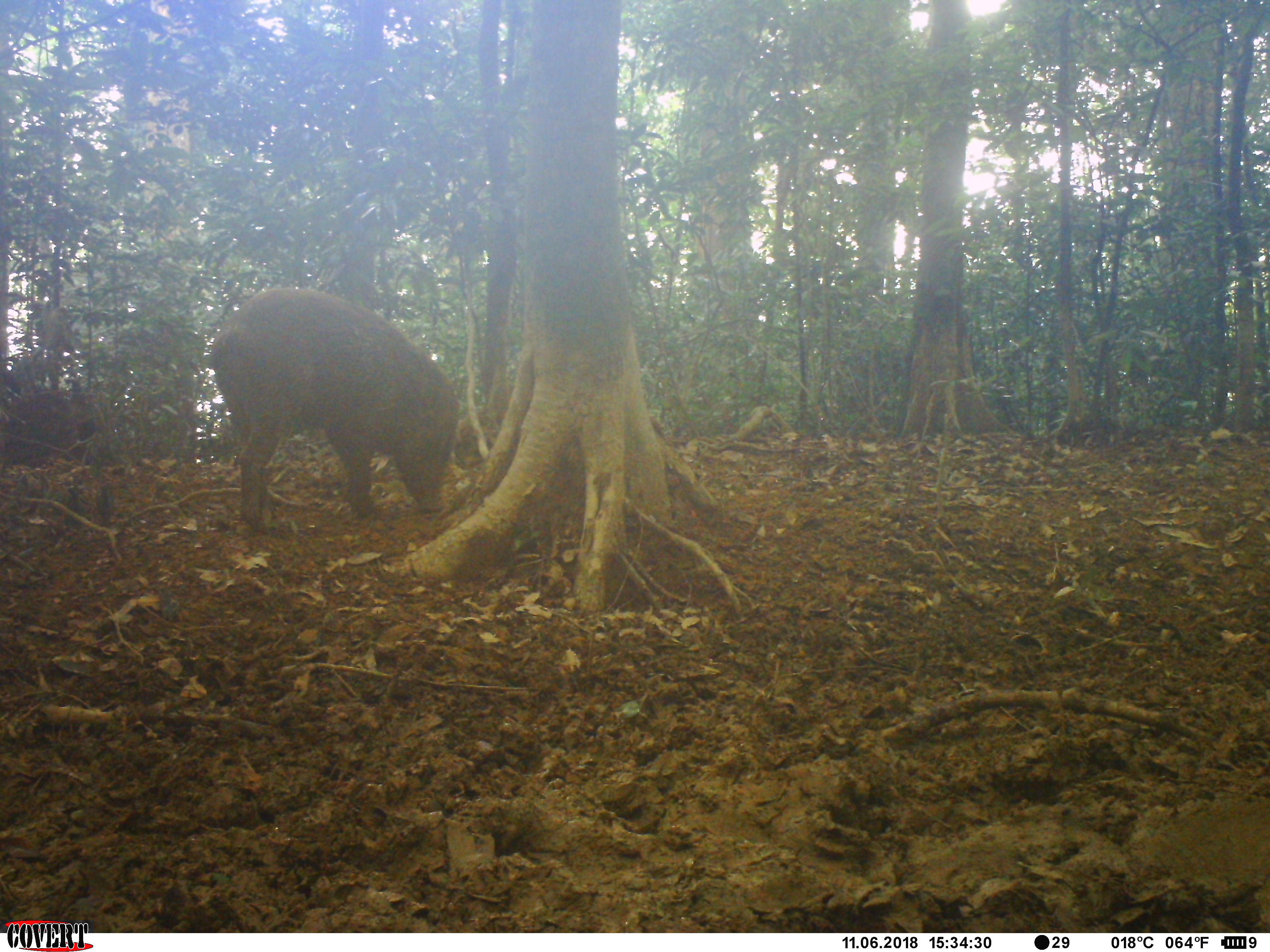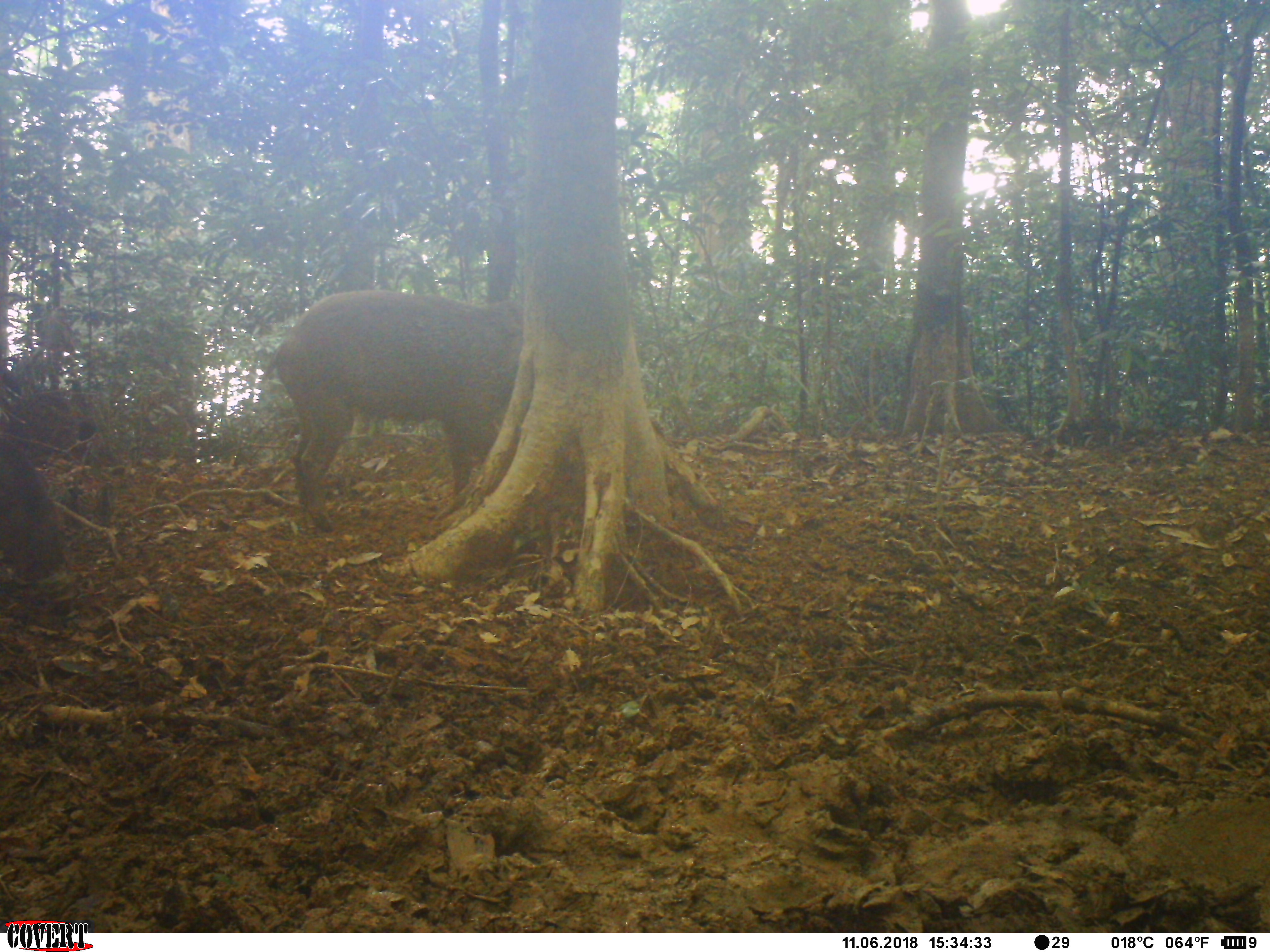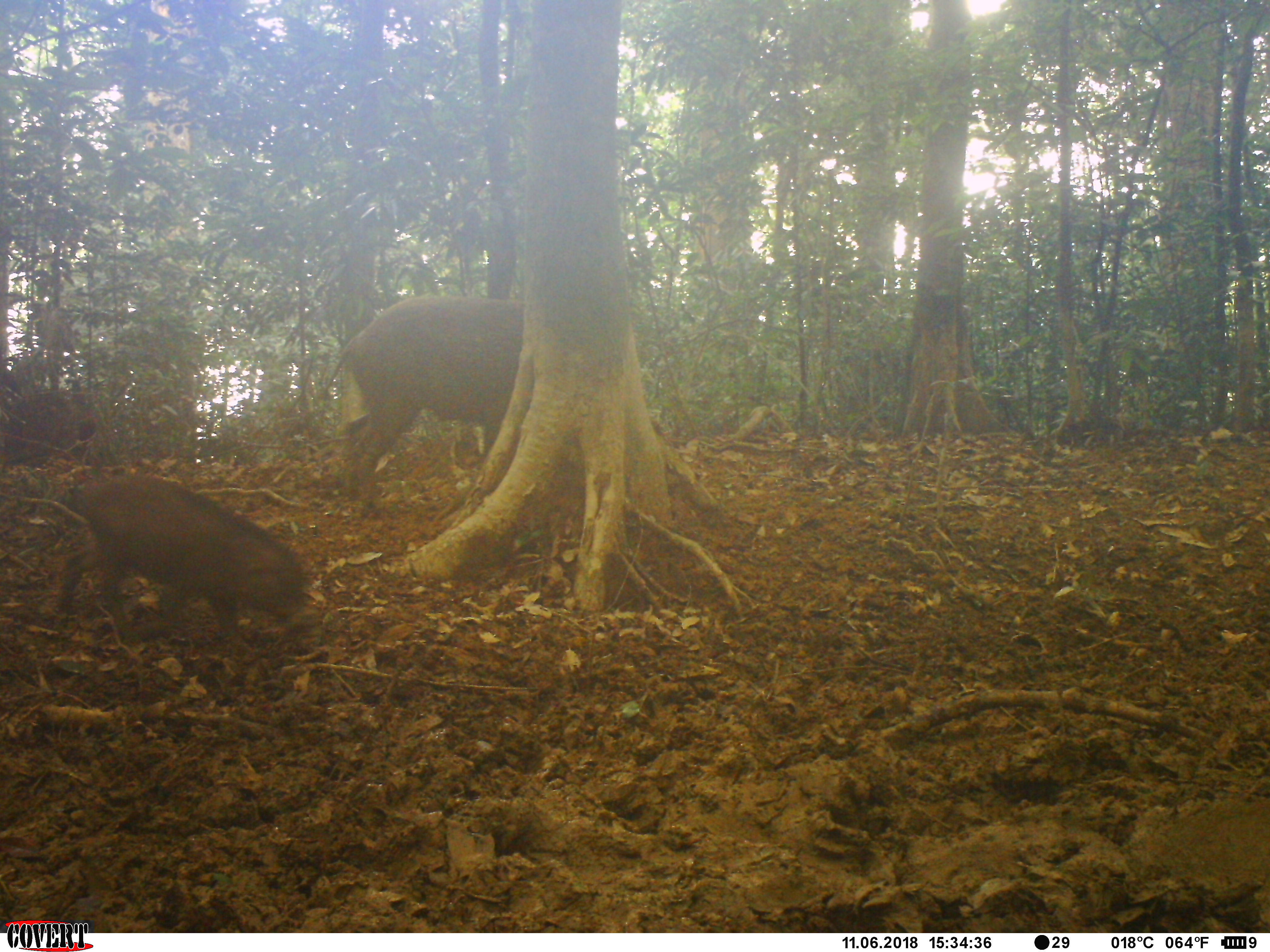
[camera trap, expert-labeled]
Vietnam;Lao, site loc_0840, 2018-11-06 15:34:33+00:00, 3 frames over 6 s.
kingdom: Animalia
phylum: Chordata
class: Mammalia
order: Artiodactyla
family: Suidae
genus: Sus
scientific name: Sus scrofa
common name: eurasian wild pig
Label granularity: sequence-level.